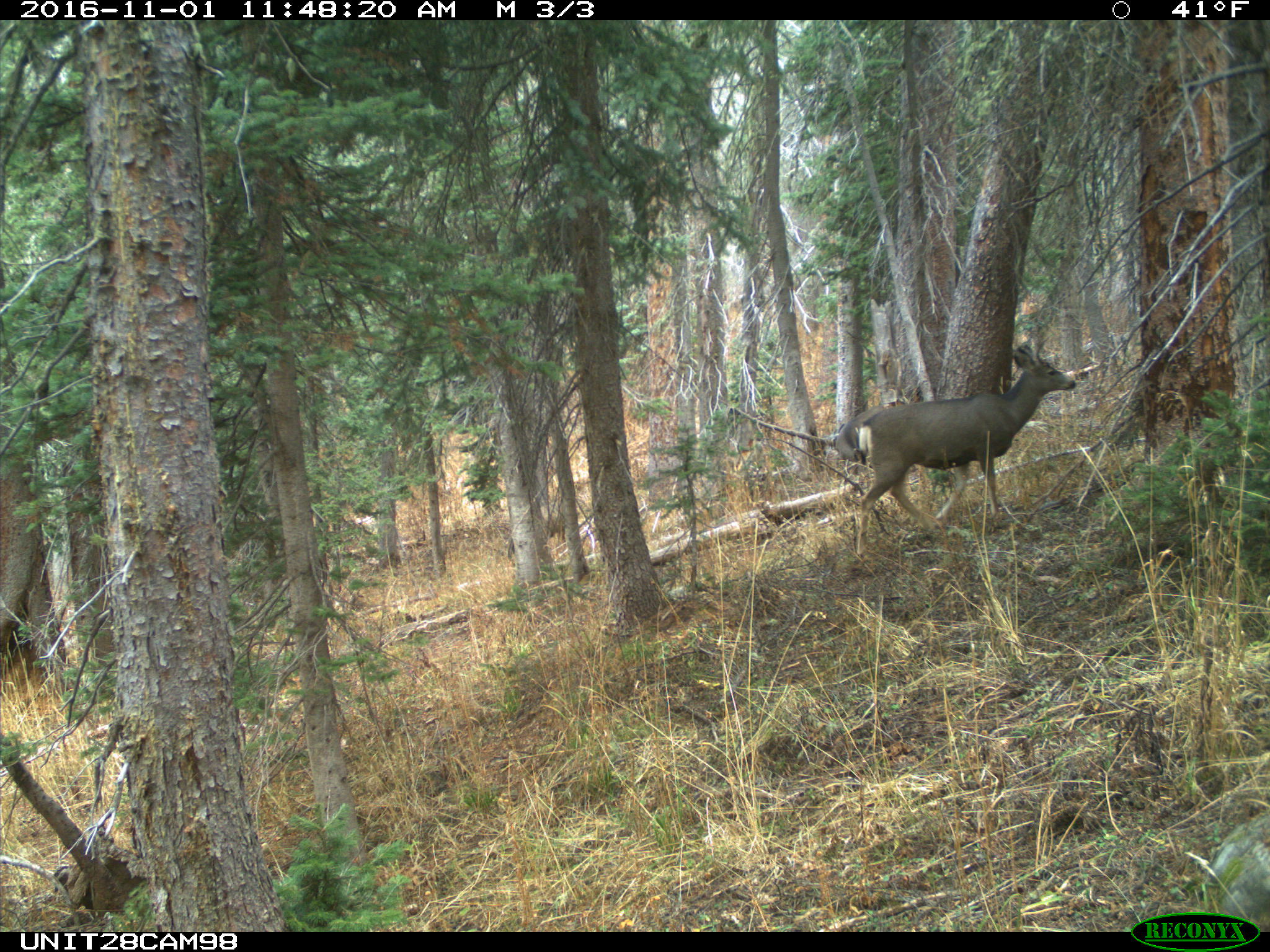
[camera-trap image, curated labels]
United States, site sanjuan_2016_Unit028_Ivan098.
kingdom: Animalia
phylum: Chordata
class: Mammalia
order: Artiodactyla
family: Cervidae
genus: Odocoileus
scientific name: Odocoileus hemionus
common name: mule deer